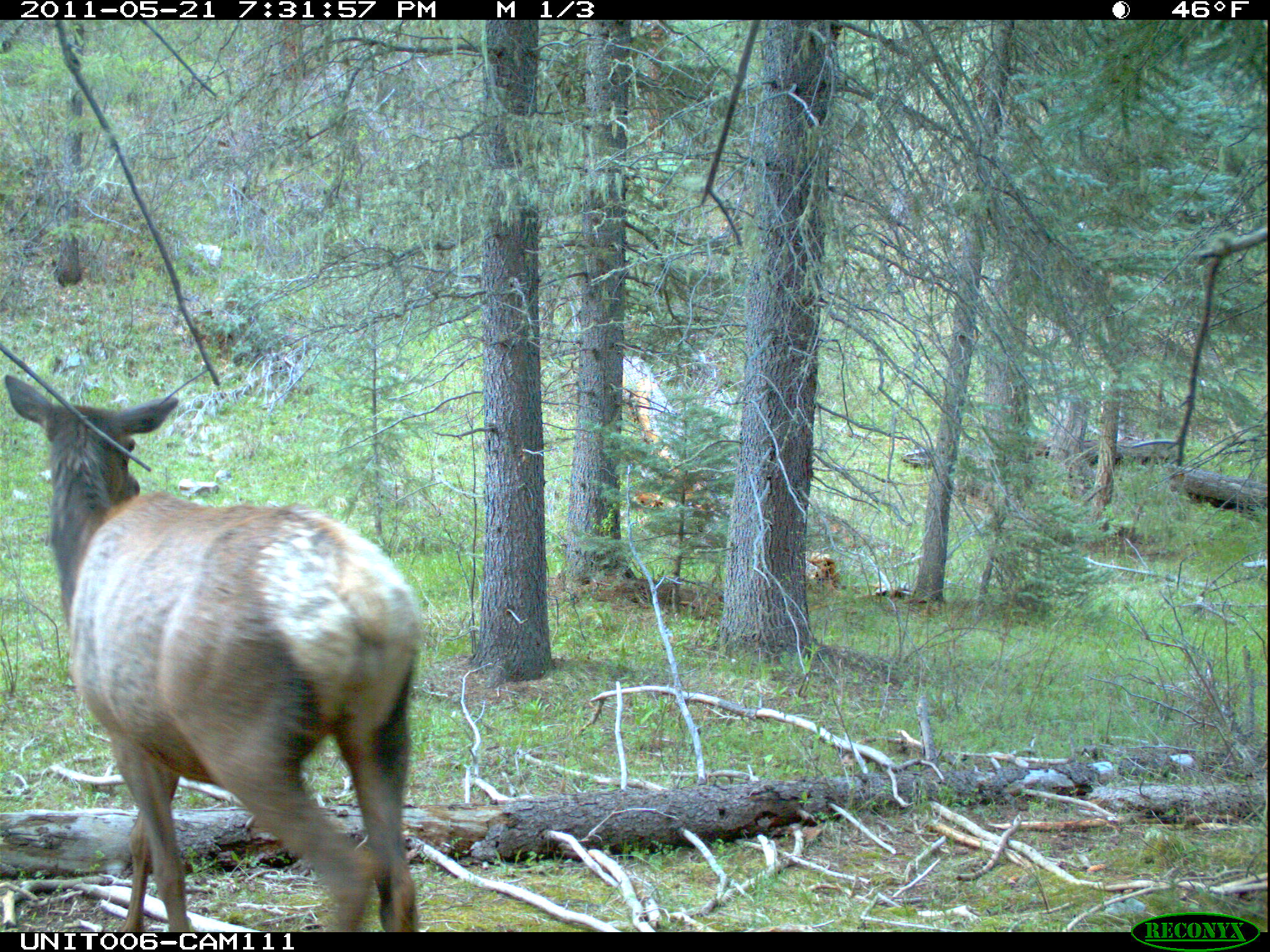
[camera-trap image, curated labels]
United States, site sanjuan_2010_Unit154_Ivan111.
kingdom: Animalia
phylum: Chordata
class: Mammalia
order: Artiodactyla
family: Cervidae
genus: Cervus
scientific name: Cervus elaphus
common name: red deer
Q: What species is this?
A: Cervus elaphus (red deer).